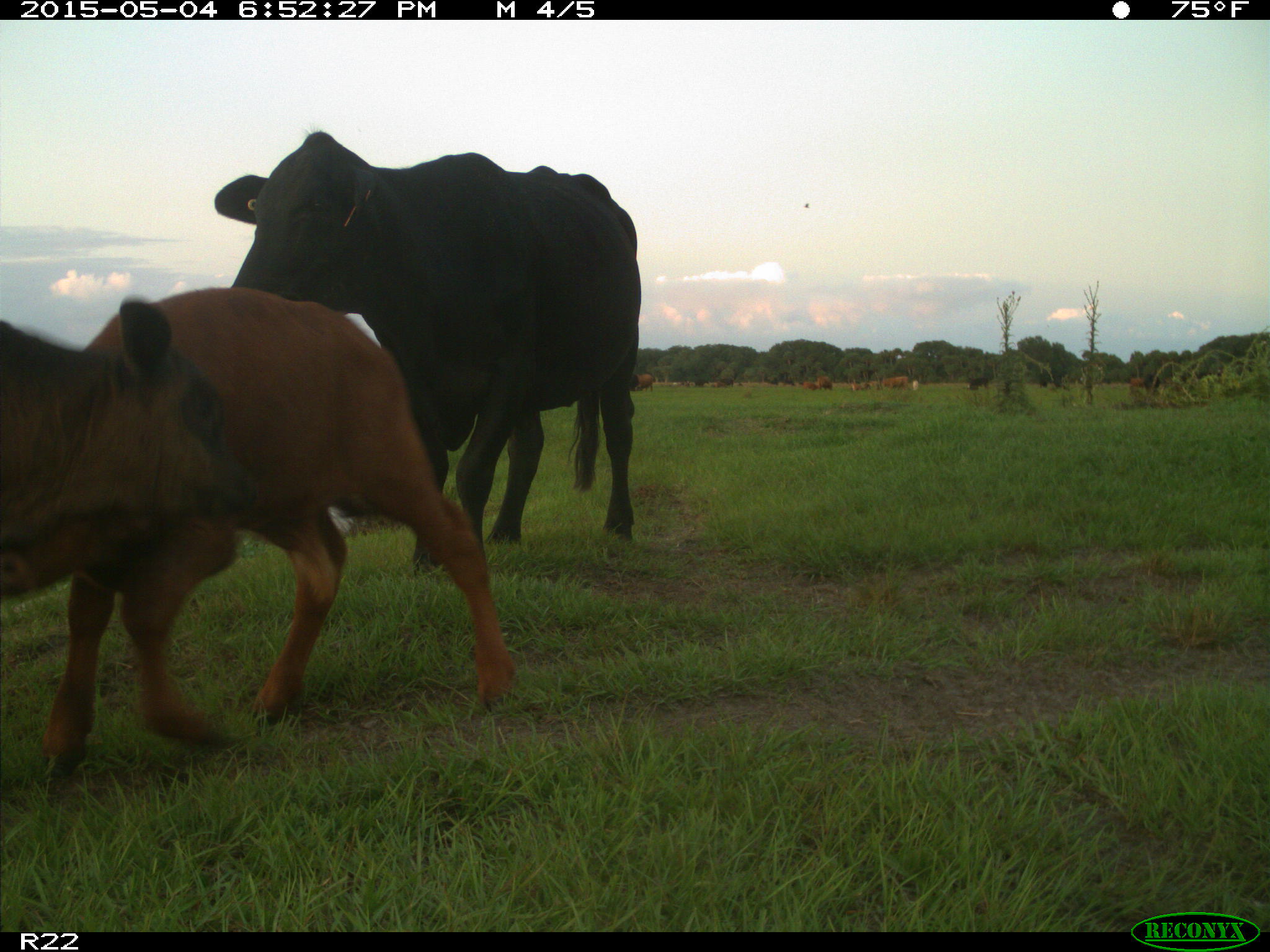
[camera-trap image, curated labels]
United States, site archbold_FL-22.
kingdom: Animalia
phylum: Chordata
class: Mammalia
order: Artiodactyla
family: Bovidae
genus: Bos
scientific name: Bos taurus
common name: domestic cow